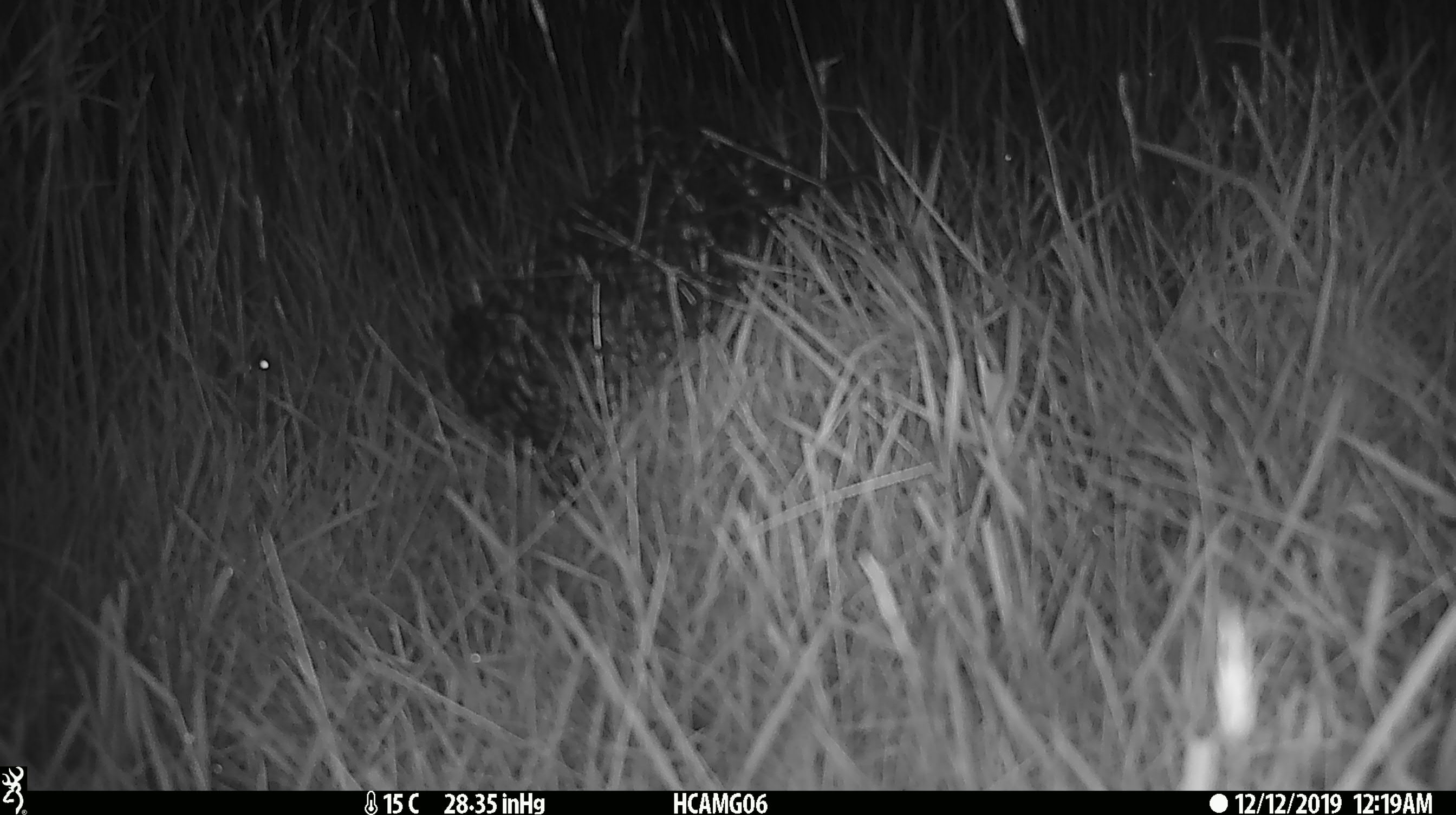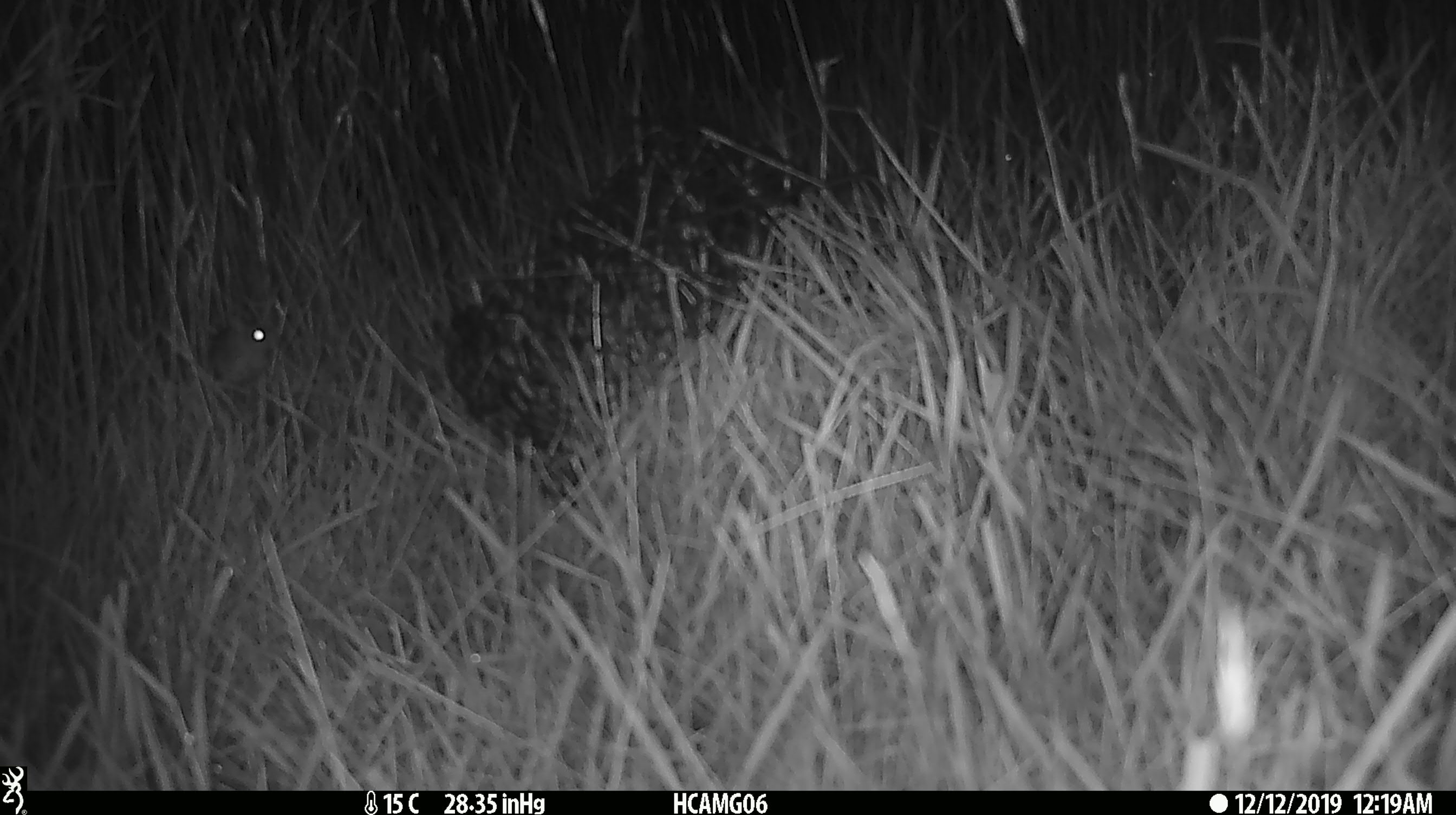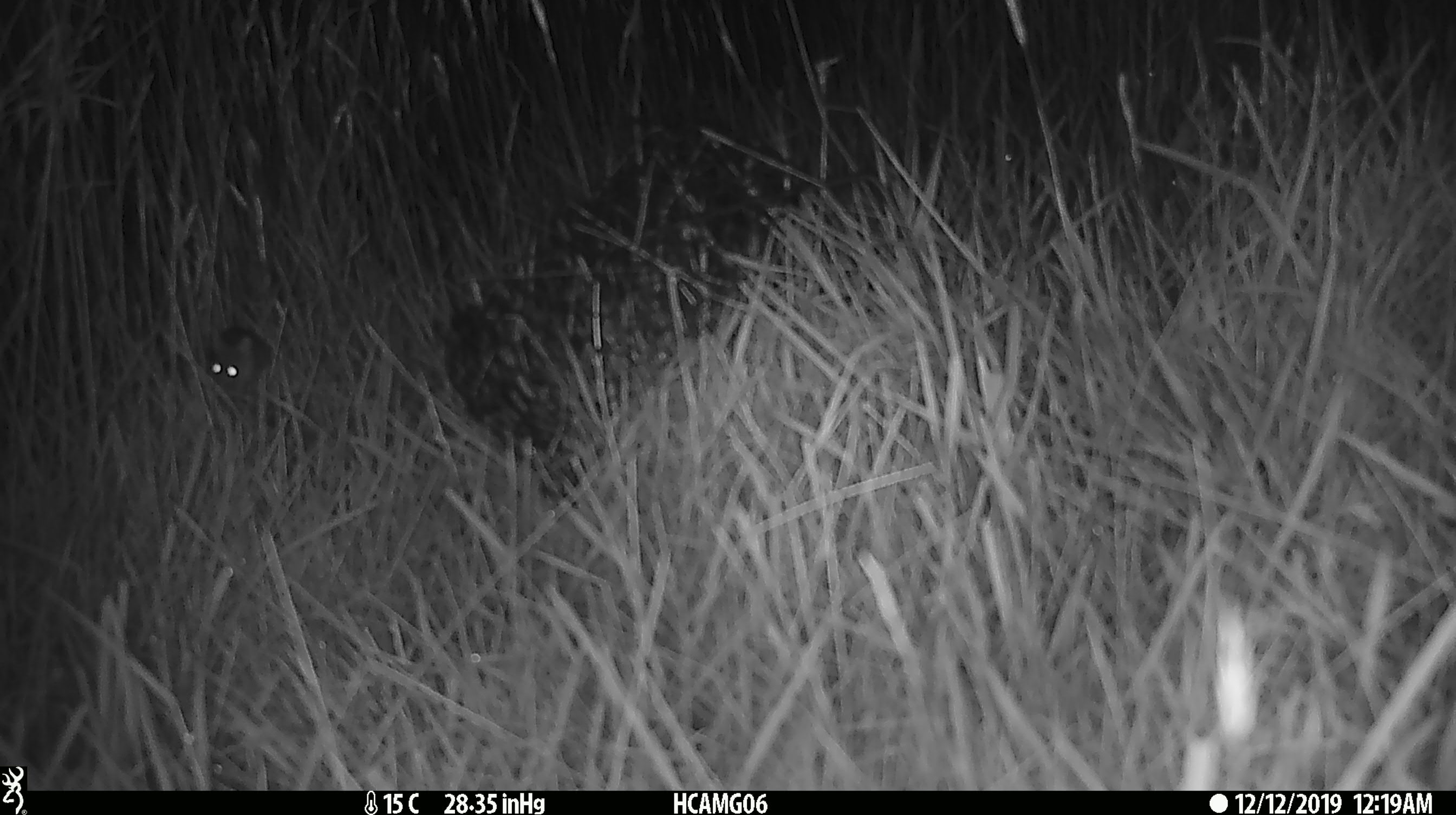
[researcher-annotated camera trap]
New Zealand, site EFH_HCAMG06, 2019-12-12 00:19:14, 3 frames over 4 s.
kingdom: Animalia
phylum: Chordata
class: Mammalia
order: Rodentia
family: Muridae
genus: Mus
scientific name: Mus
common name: mouse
Mouse (Mus).